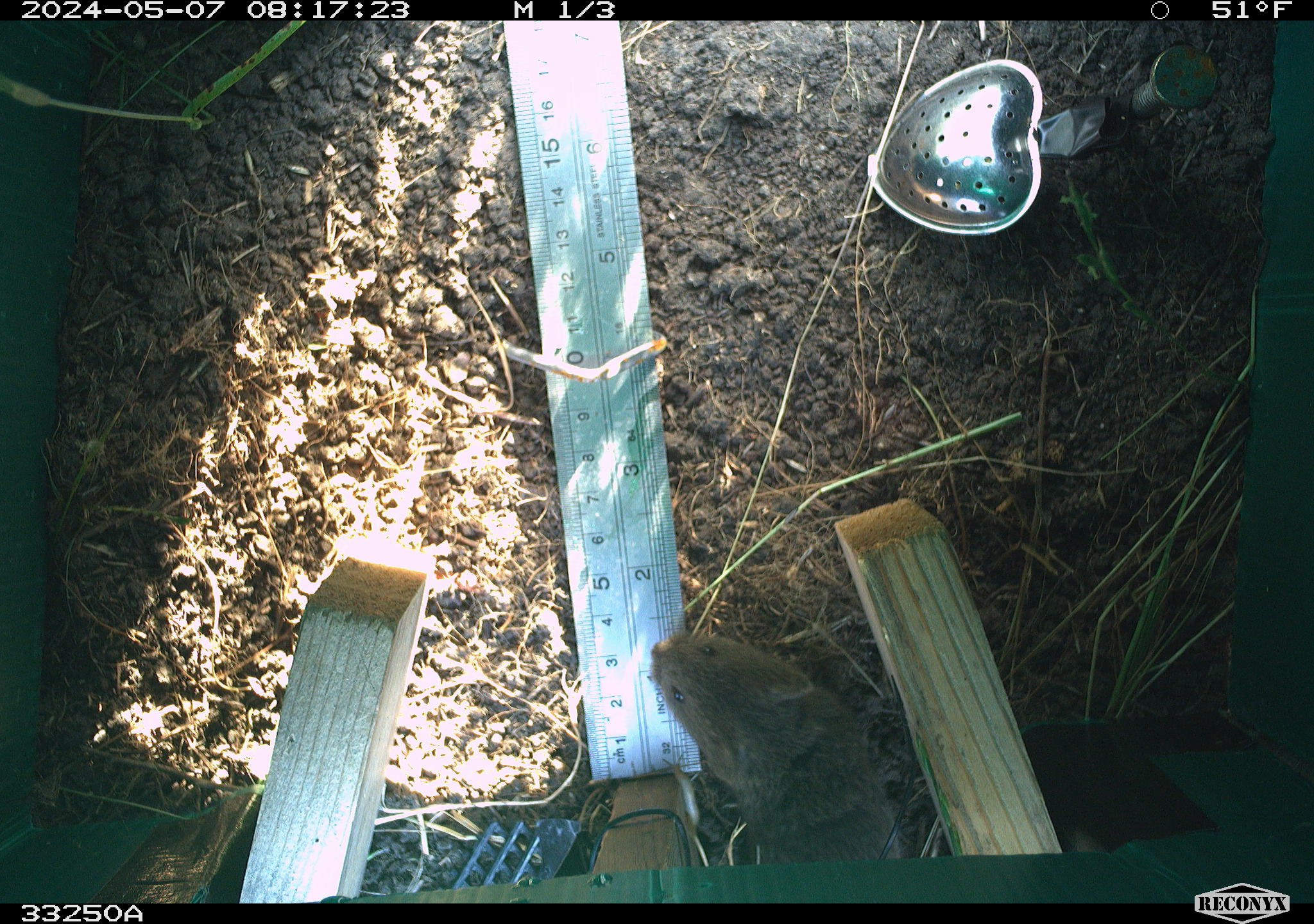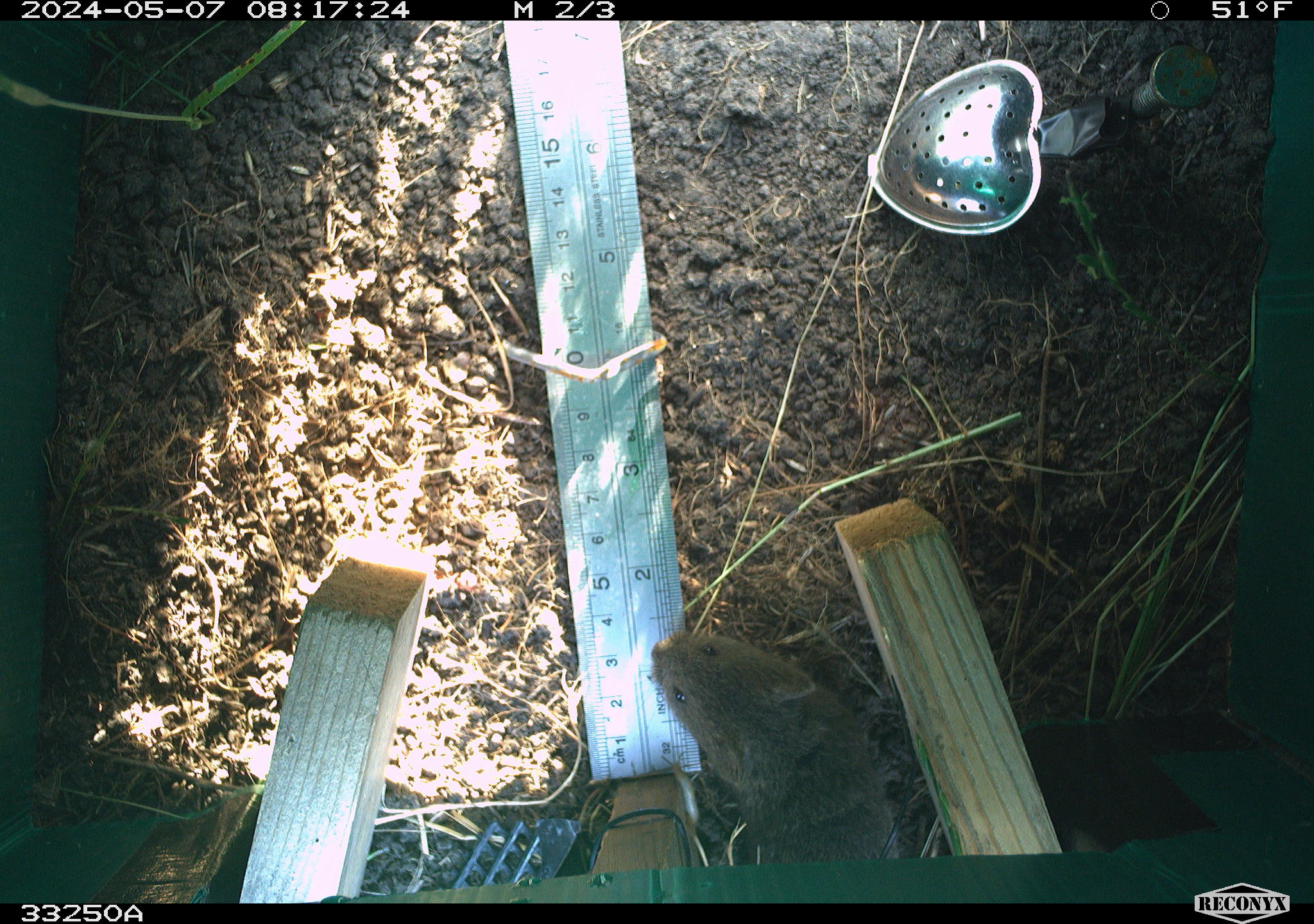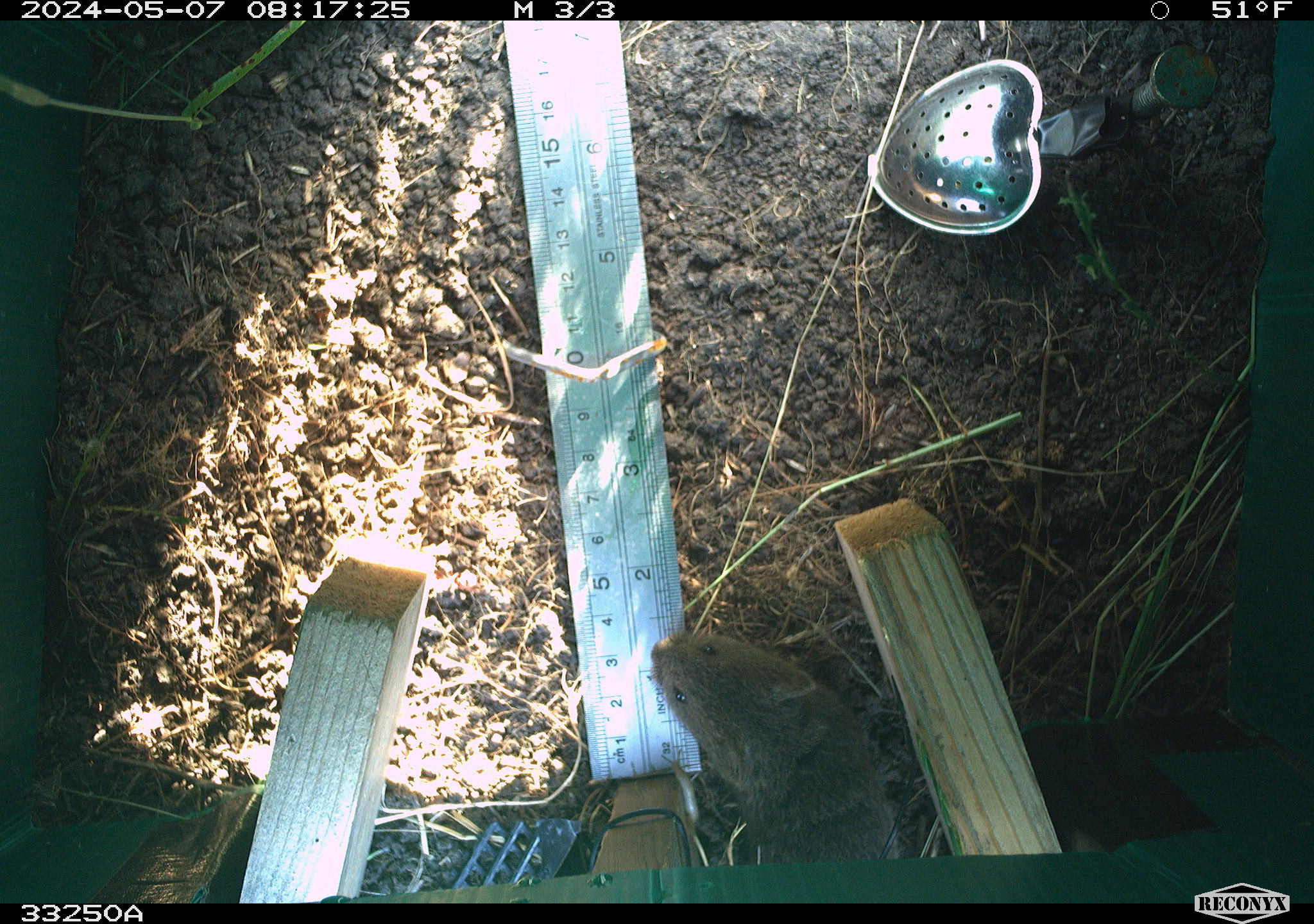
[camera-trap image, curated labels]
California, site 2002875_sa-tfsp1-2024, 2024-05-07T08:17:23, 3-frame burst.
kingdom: Animalia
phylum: Chordata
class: Mammalia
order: Rodentia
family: Cricetidae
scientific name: Arvicolinae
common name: voles, lemmings, and muskrats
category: arvicolinae subfamily